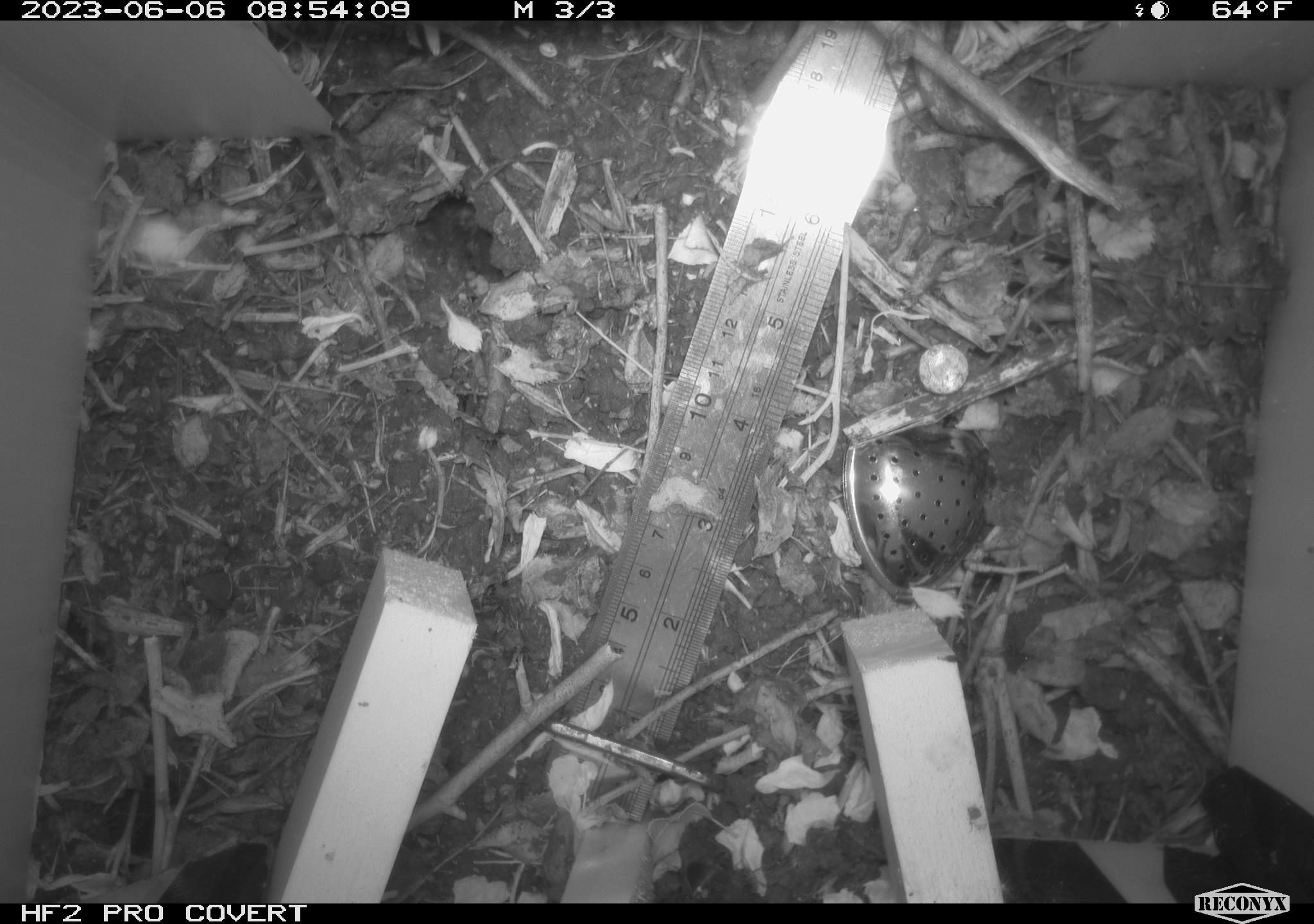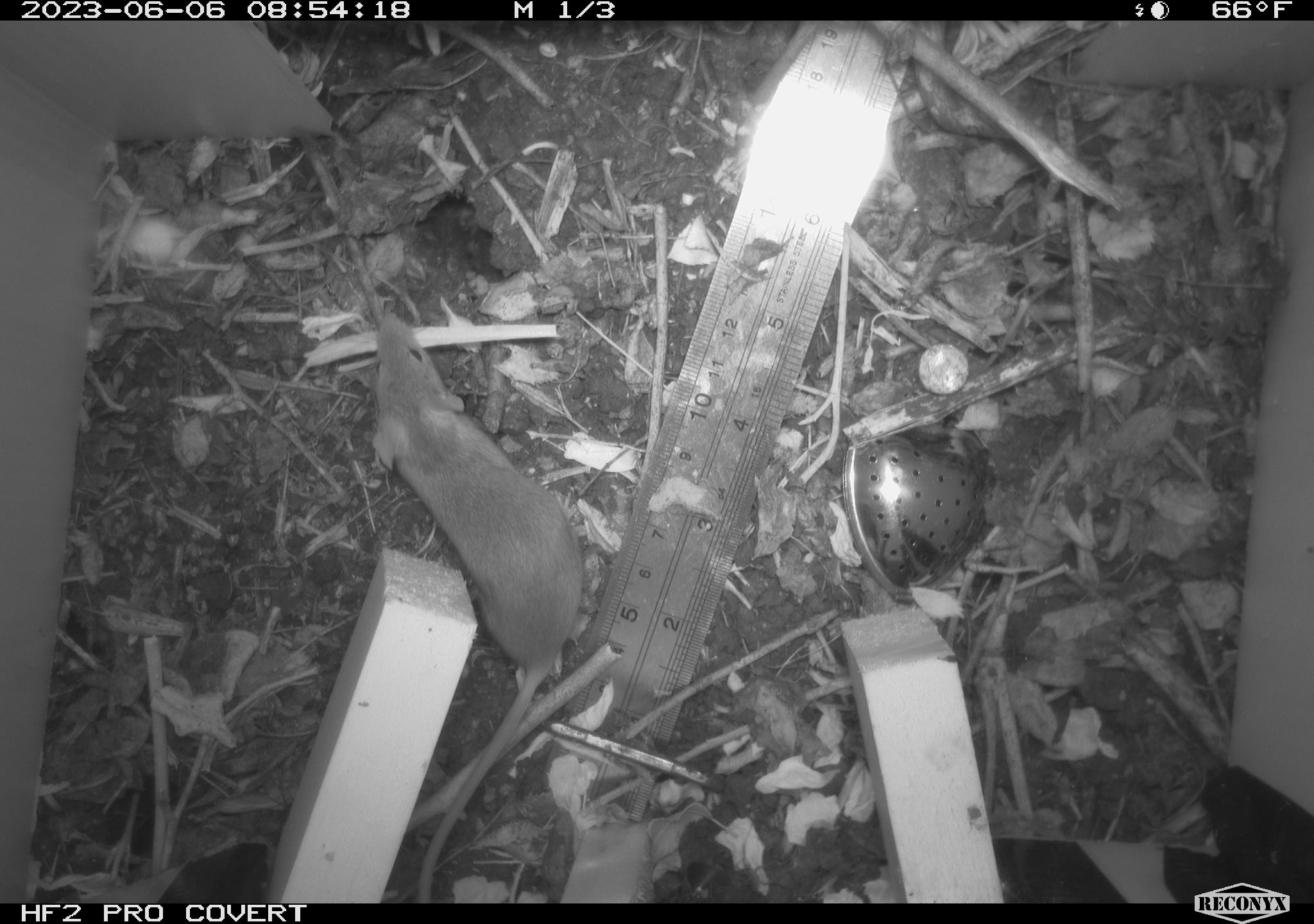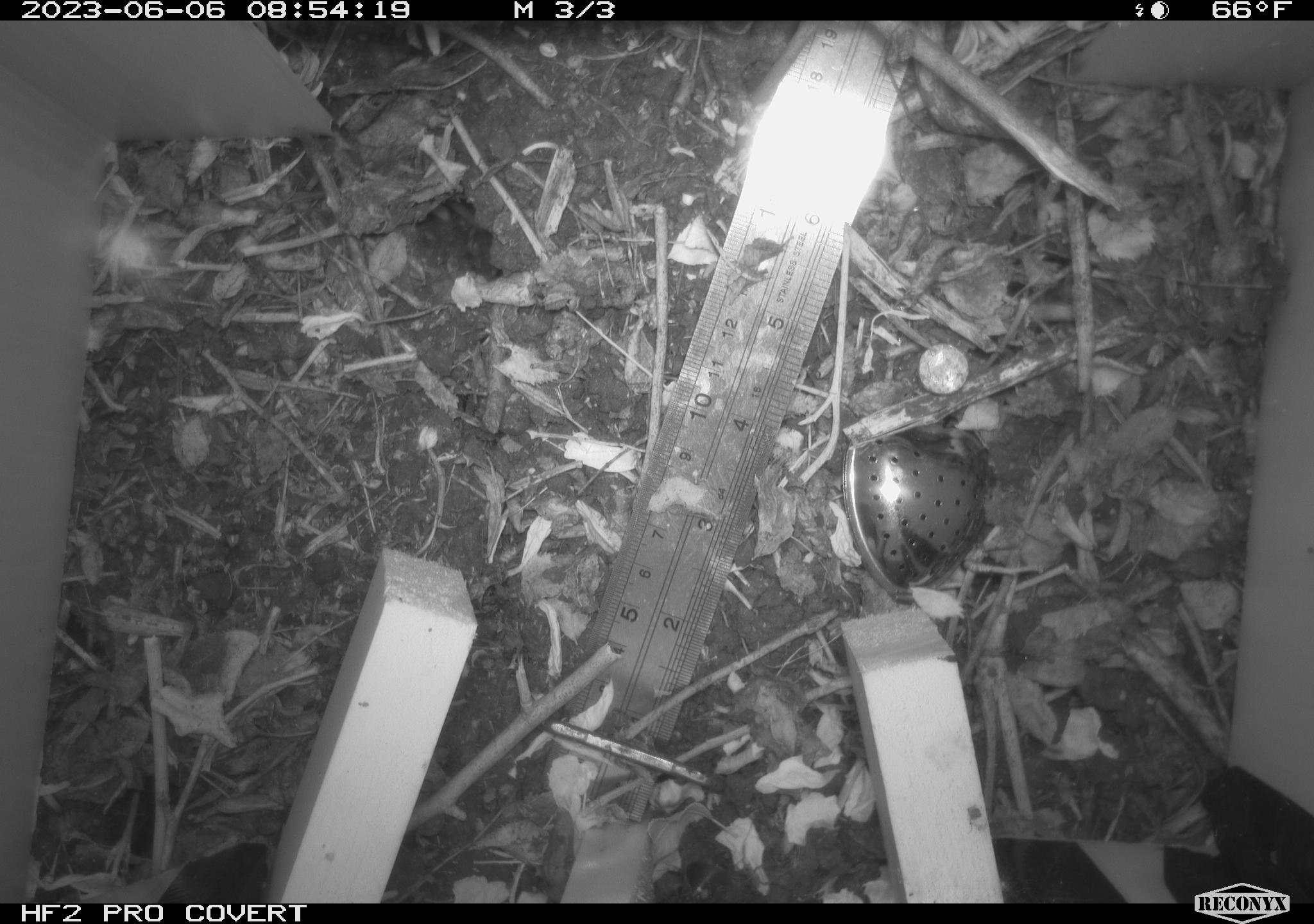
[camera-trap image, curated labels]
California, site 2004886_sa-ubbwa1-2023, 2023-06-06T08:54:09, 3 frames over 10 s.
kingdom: Animalia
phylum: Chordata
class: Mammalia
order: Rodentia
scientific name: Rodentia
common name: rodent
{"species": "rodent (Rodentia)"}